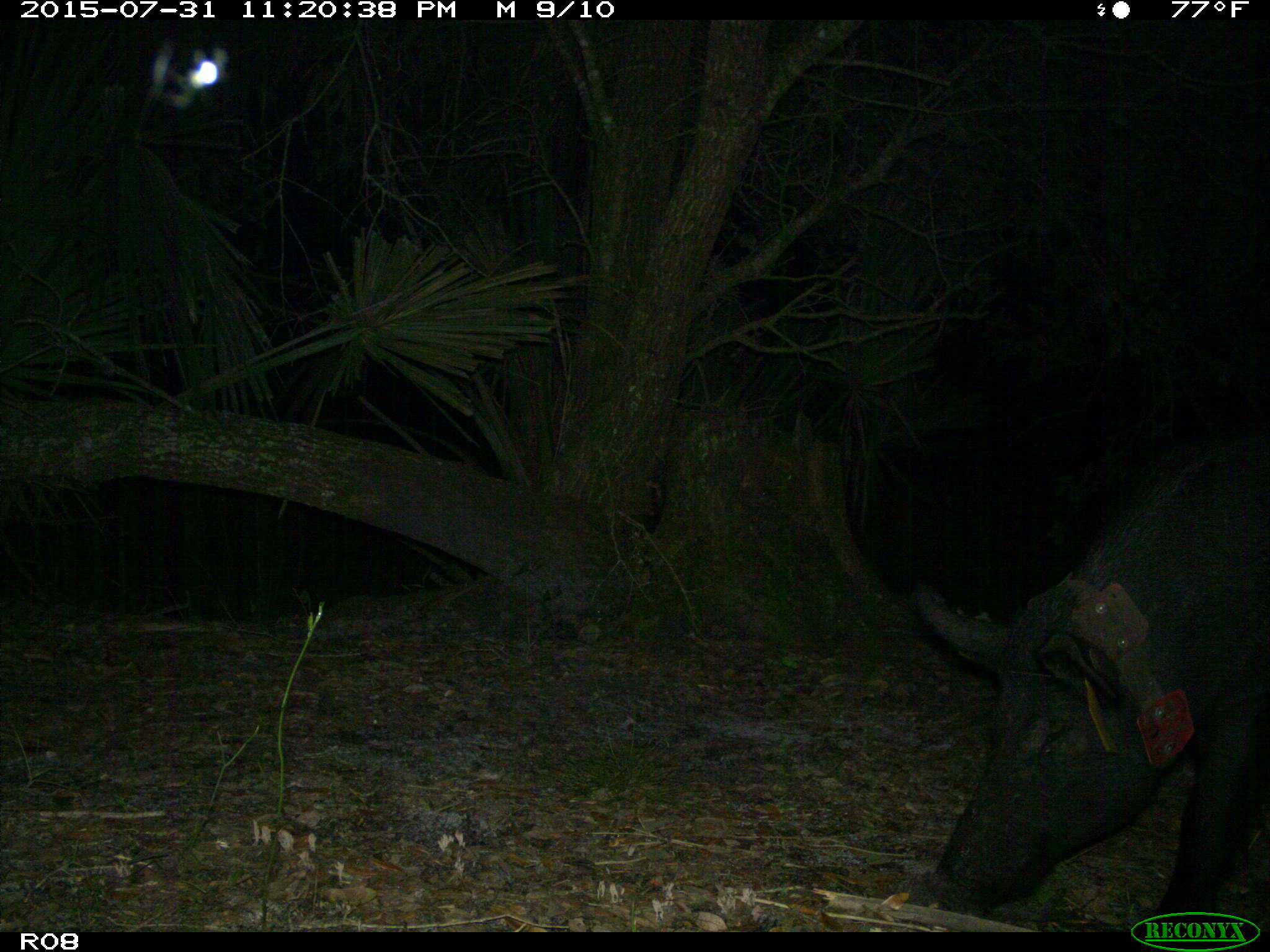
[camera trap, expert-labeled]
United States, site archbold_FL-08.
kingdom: Animalia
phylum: Chordata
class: Mammalia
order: Artiodactyla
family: Suidae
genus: Sus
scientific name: Sus scrofa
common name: wild boar